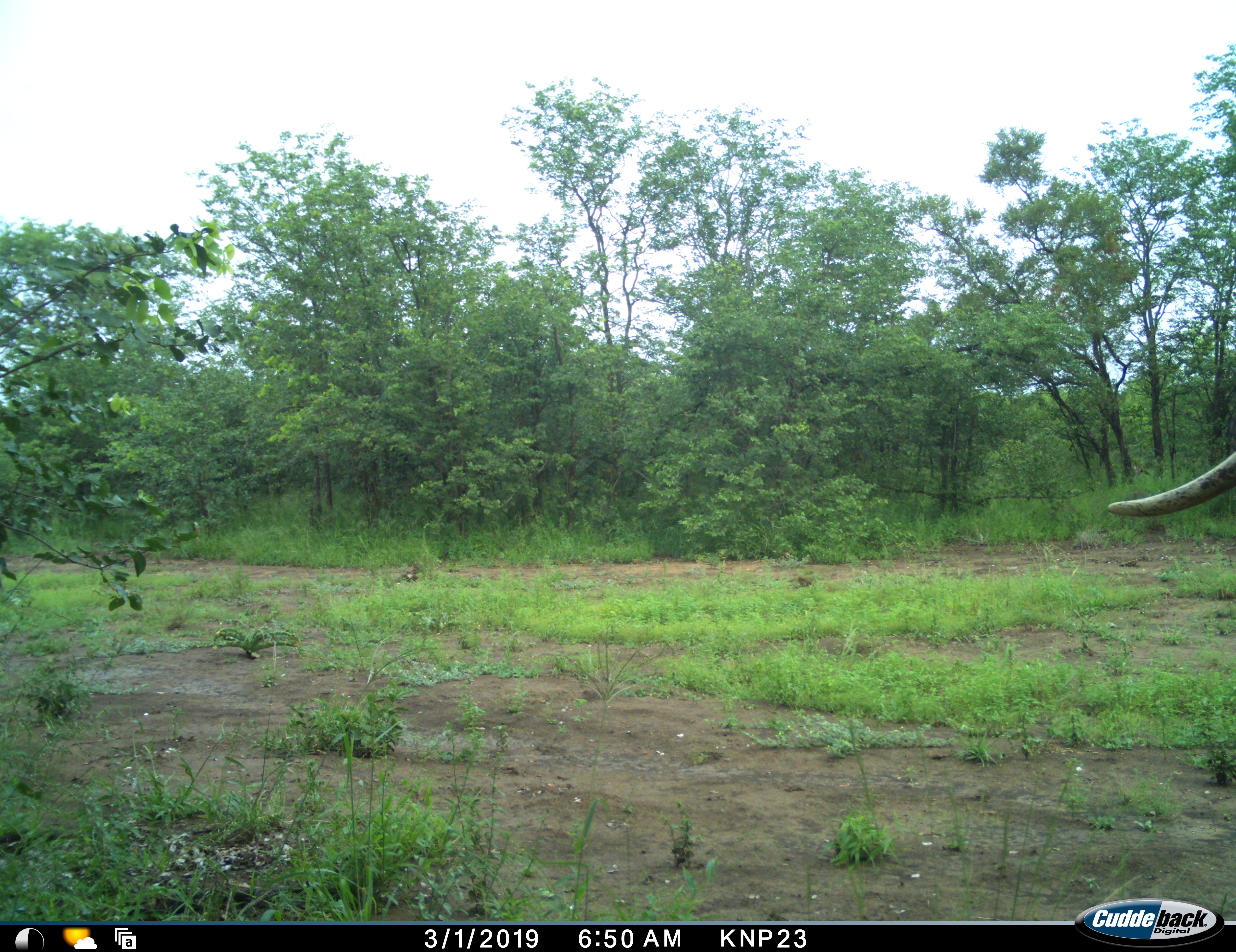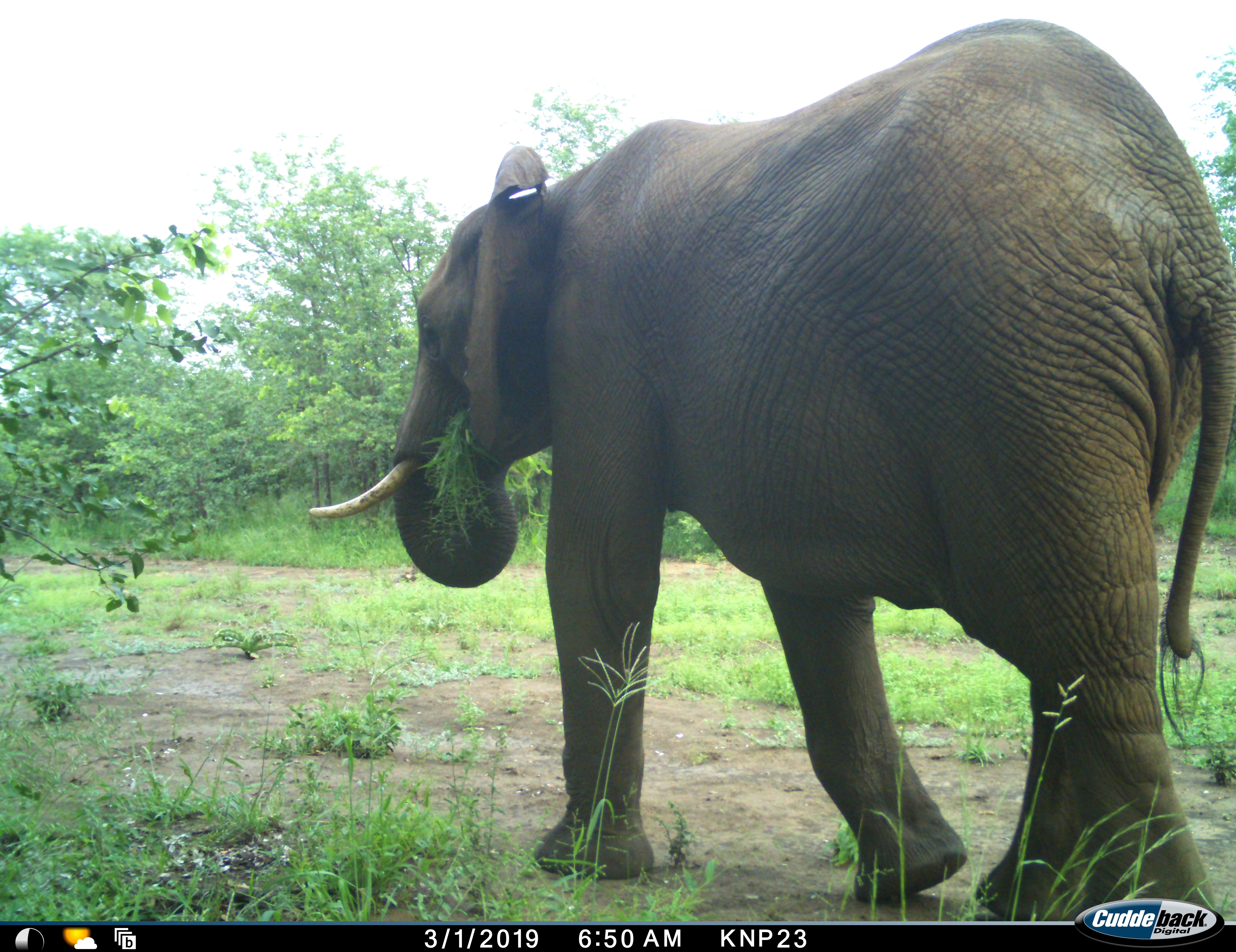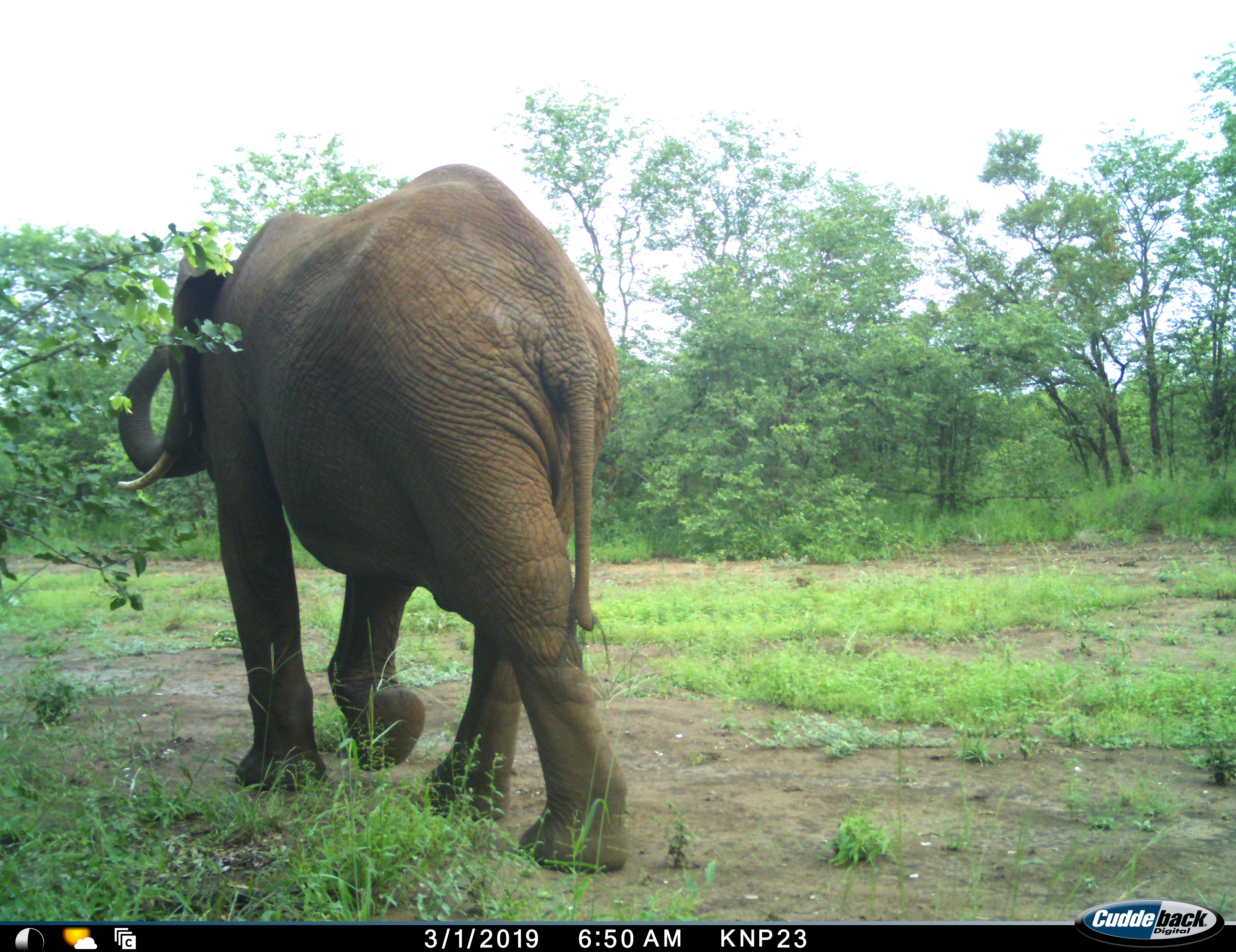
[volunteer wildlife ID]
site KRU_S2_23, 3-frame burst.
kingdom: Animalia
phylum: Chordata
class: Mammalia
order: Proboscidea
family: Elephantidae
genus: Loxodonta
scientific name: Loxodonta africana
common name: african bush elephant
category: elephant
Elephant (african bush elephant) (Loxodonta africana), count 1. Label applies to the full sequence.